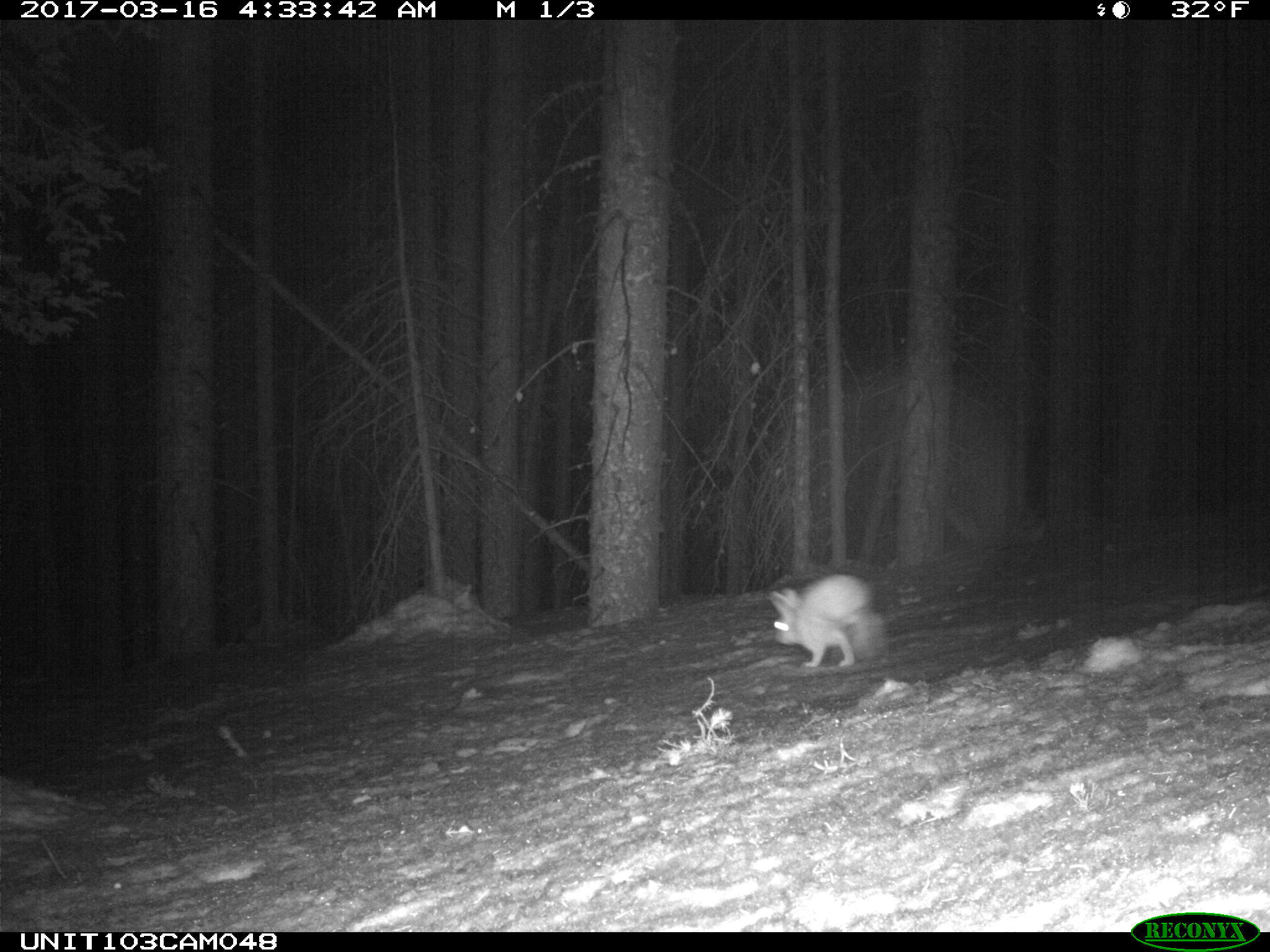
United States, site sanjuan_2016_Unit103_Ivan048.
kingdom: Animalia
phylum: Chordata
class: Mammalia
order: Lagomorpha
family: Leporidae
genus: Lepus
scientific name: Lepus americanus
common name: snowshoe hare